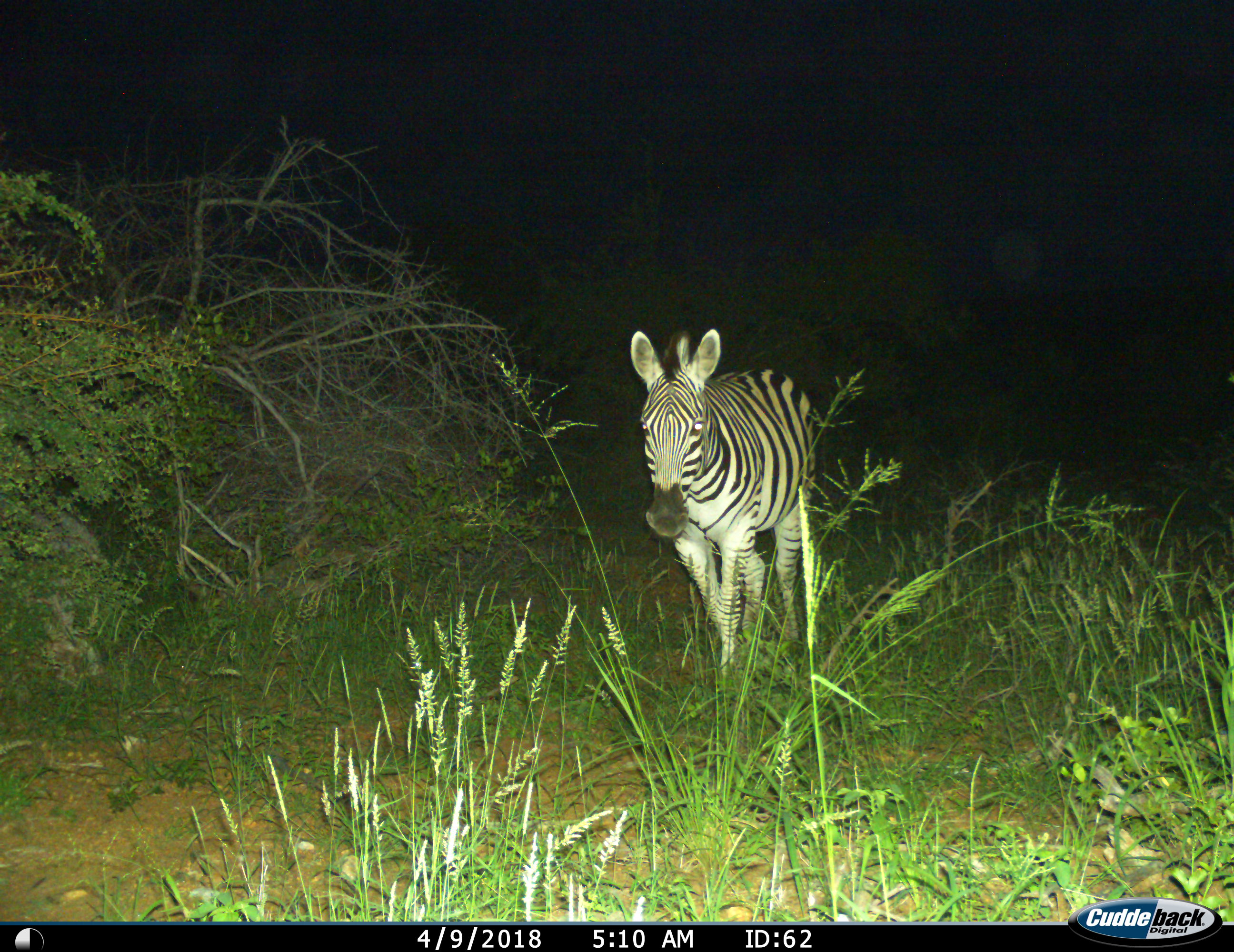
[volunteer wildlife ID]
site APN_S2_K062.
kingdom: Animalia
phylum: Chordata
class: Mammalia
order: Perissodactyla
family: Equidae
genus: Equus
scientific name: Equus quagga burchellii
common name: burchell's zebra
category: zebraburchells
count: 1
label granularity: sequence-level